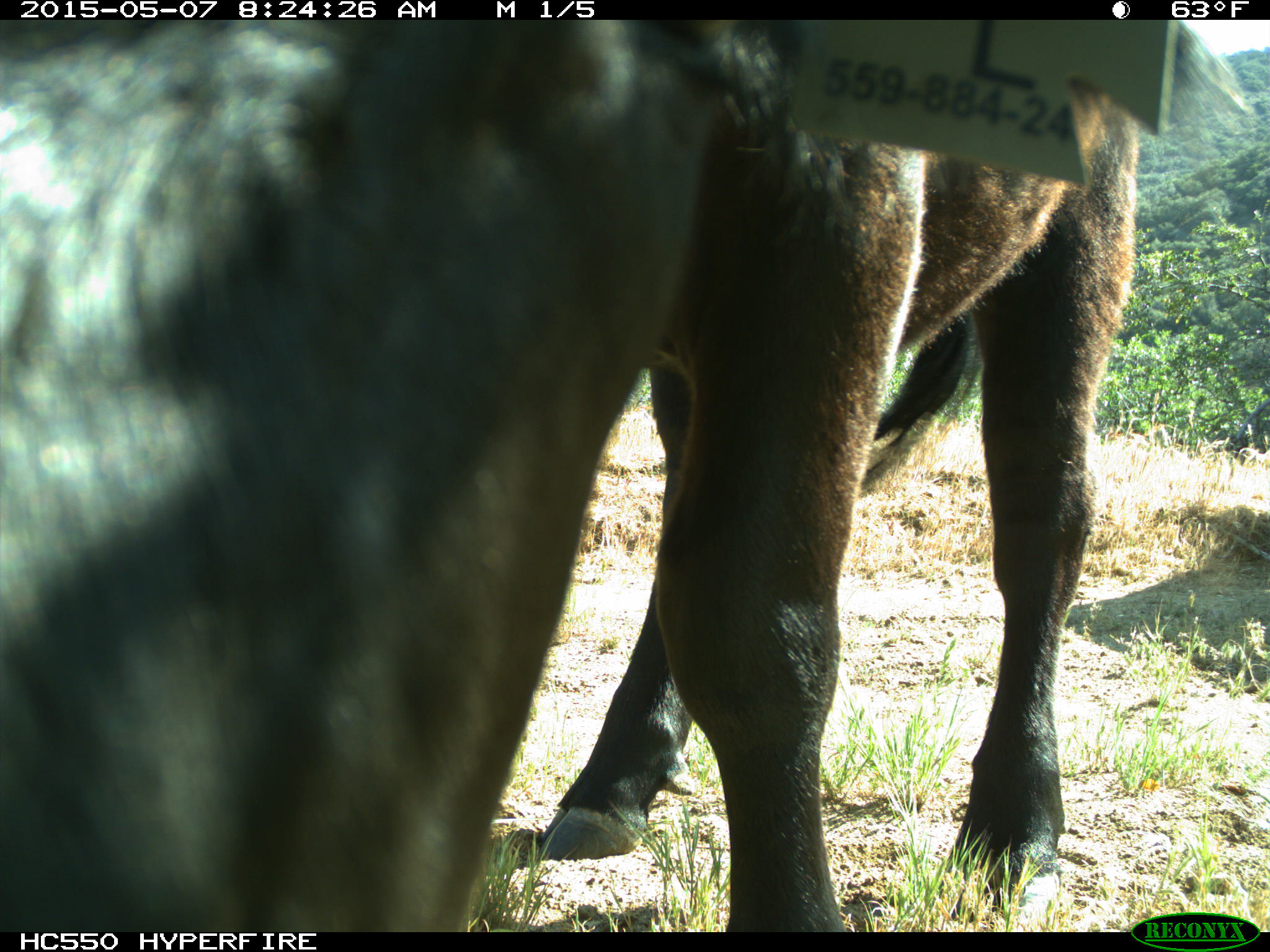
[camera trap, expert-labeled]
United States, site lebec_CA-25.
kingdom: Animalia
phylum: Chordata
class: Mammalia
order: Artiodactyla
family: Bovidae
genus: Bos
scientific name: Bos taurus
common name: domestic cow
Bos taurus (domestic cow).